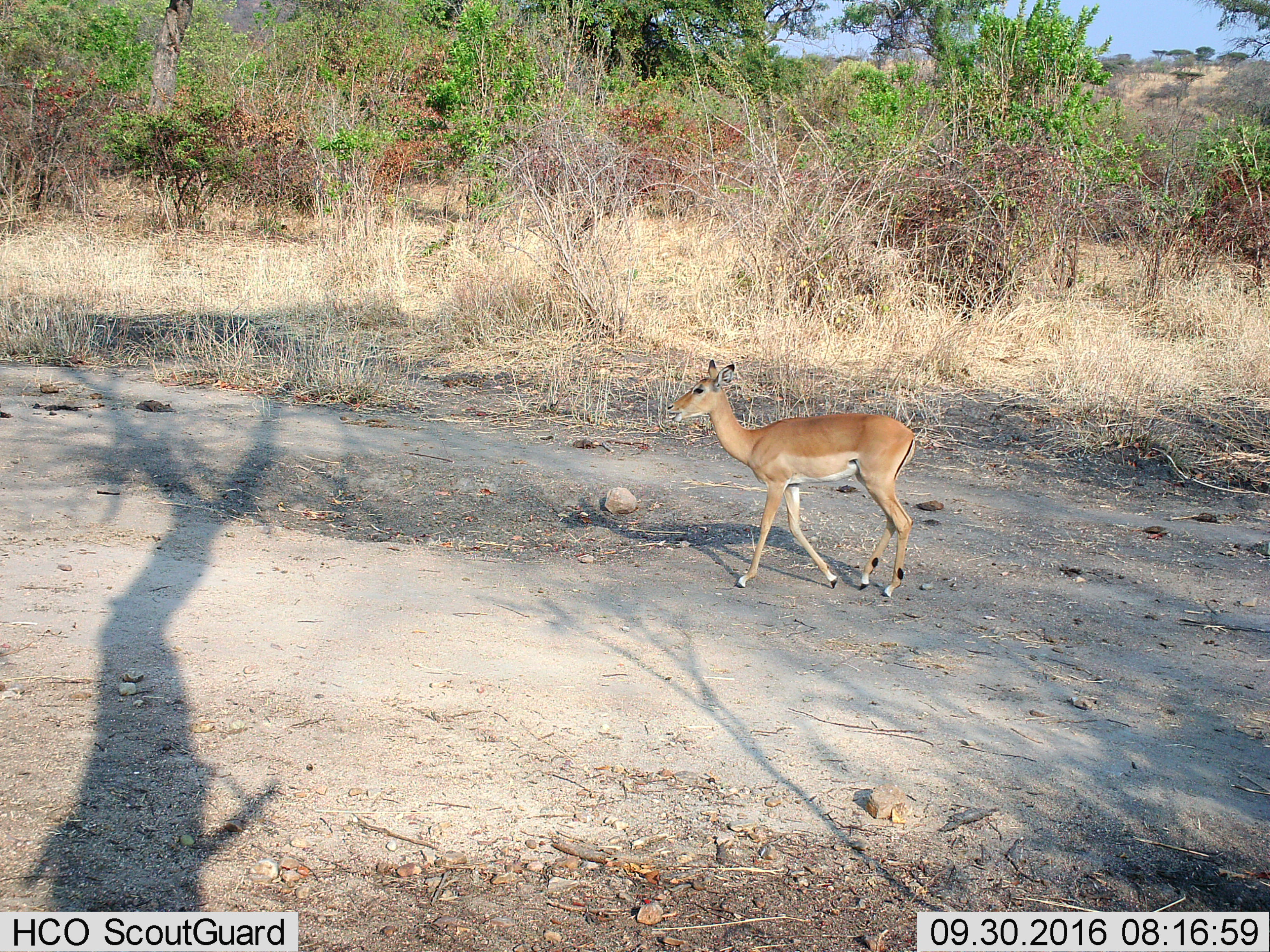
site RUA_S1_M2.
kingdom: Animalia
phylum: Chordata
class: Mammalia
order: Artiodactyla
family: Bovidae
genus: Aepyceros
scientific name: Aepyceros melampus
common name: impala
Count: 1.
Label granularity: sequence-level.